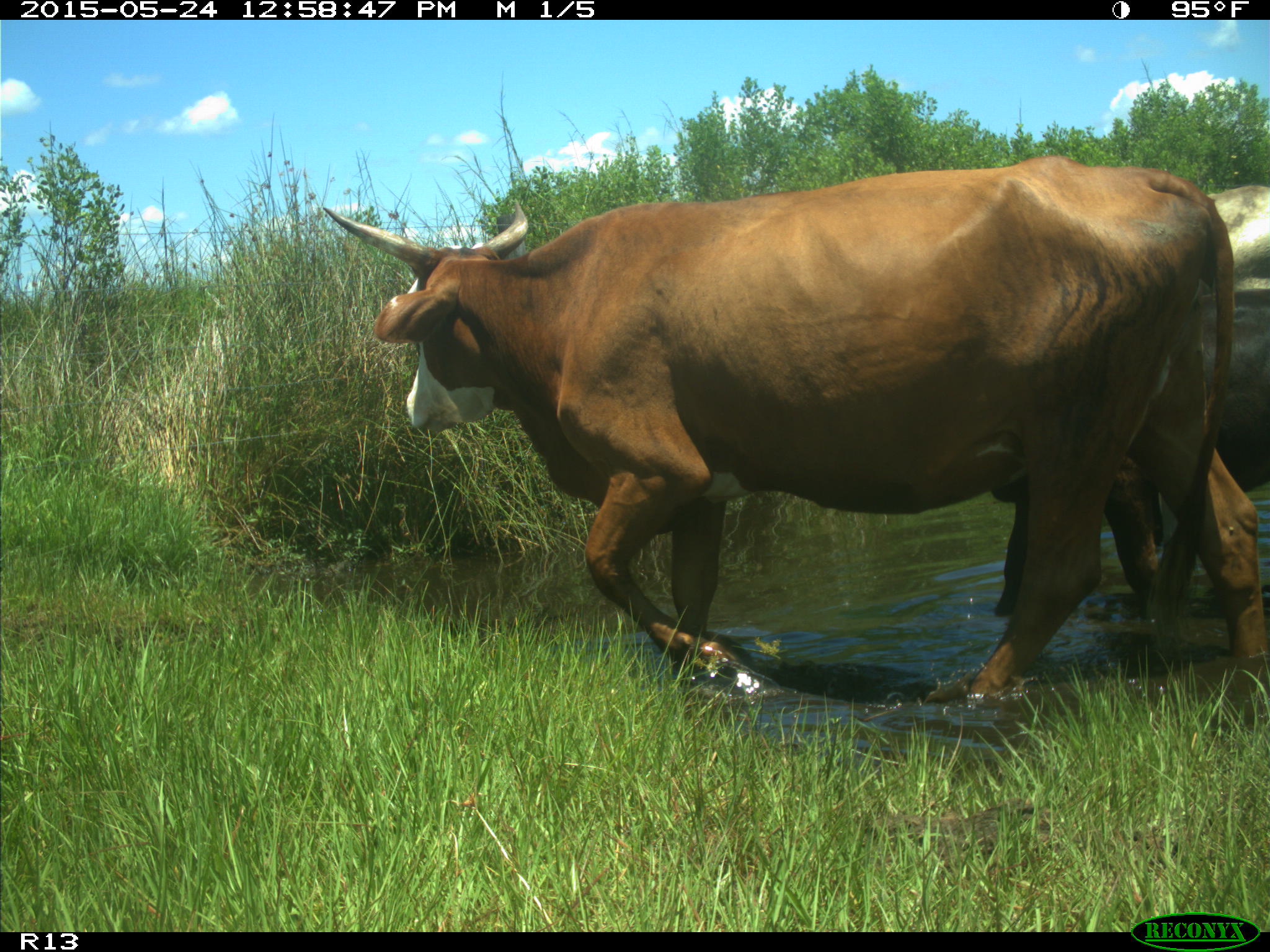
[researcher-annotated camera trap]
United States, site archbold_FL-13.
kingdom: Animalia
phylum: Chordata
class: Mammalia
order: Artiodactyla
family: Bovidae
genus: Bos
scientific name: Bos taurus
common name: domestic cow